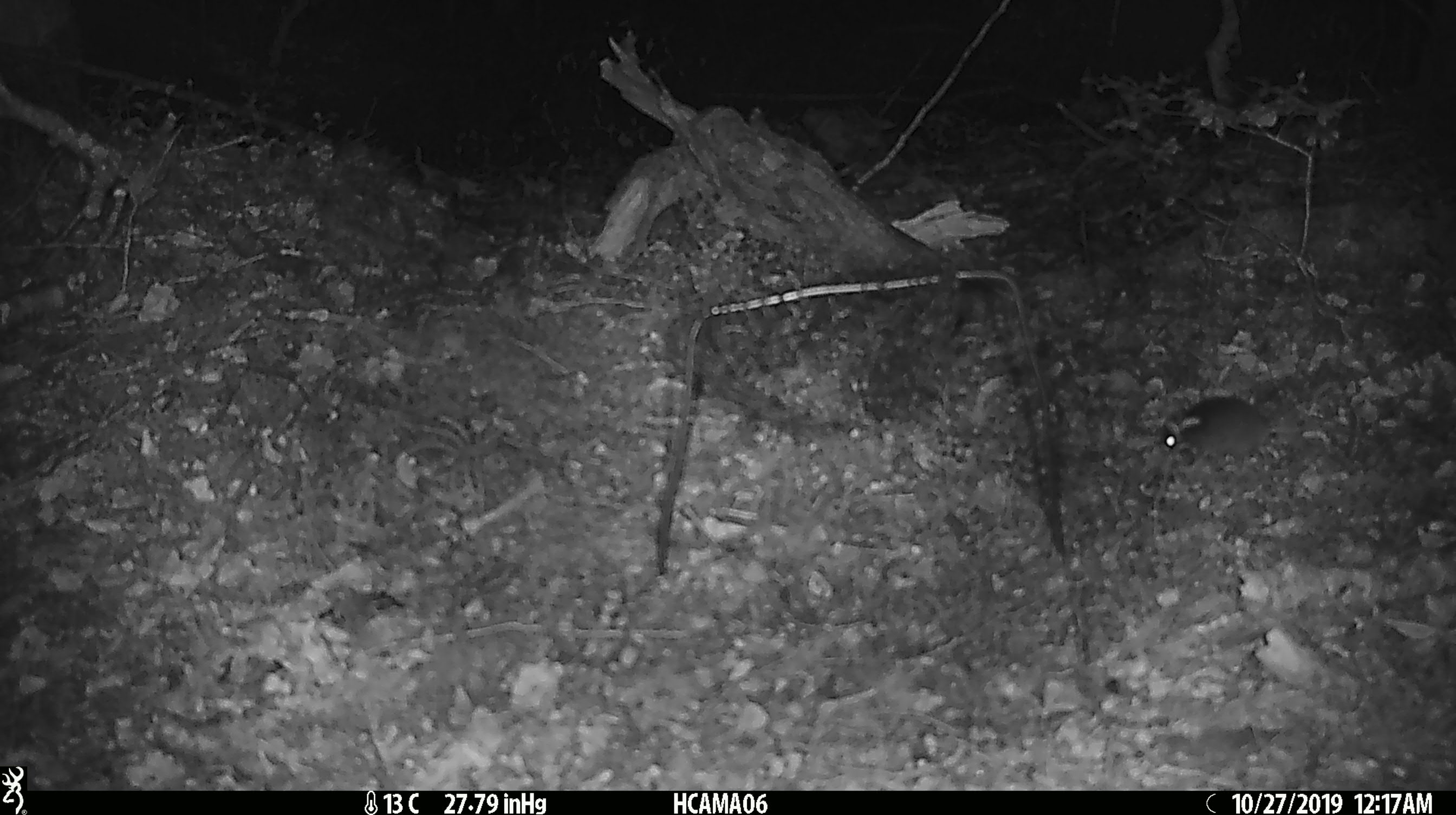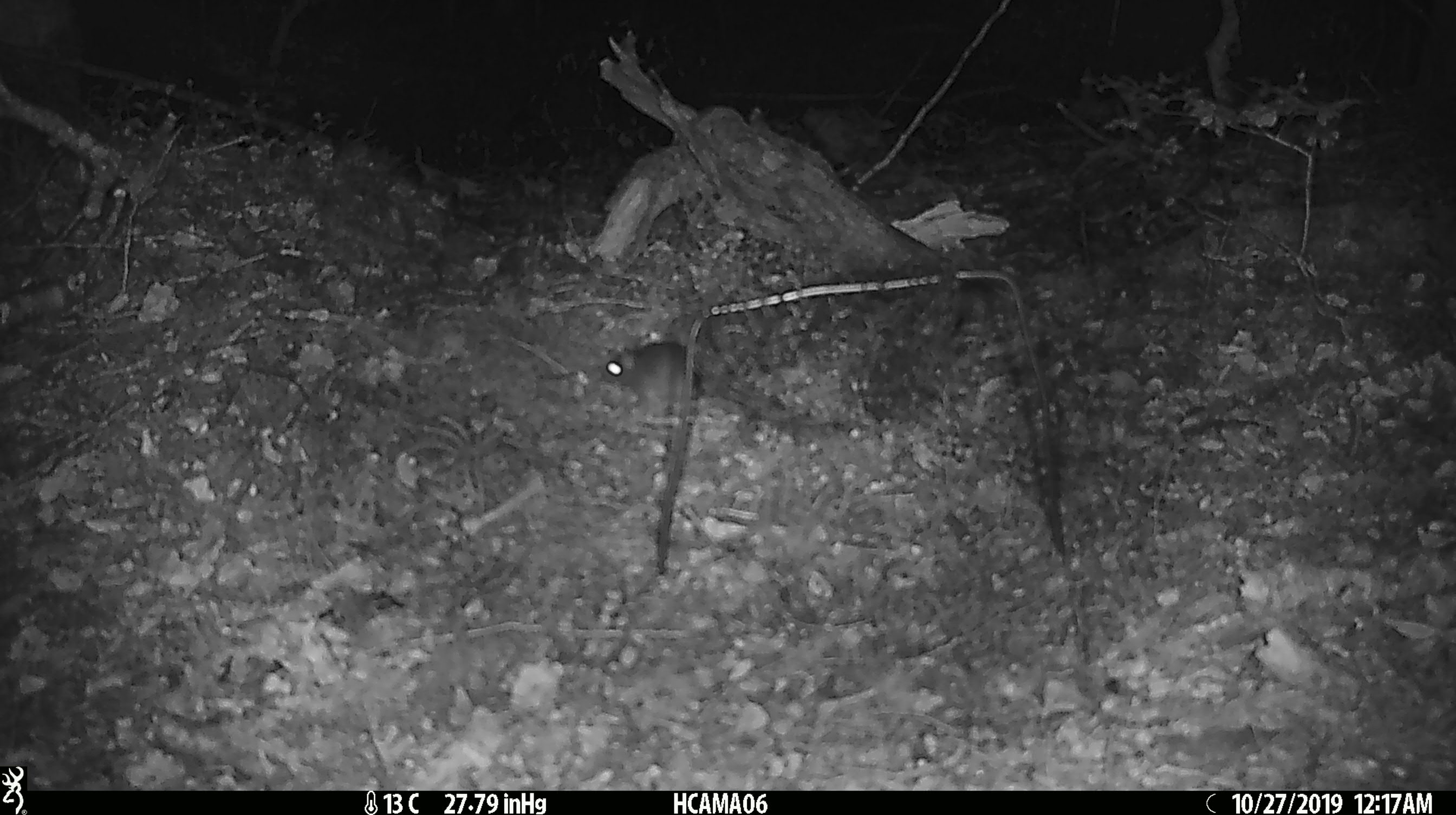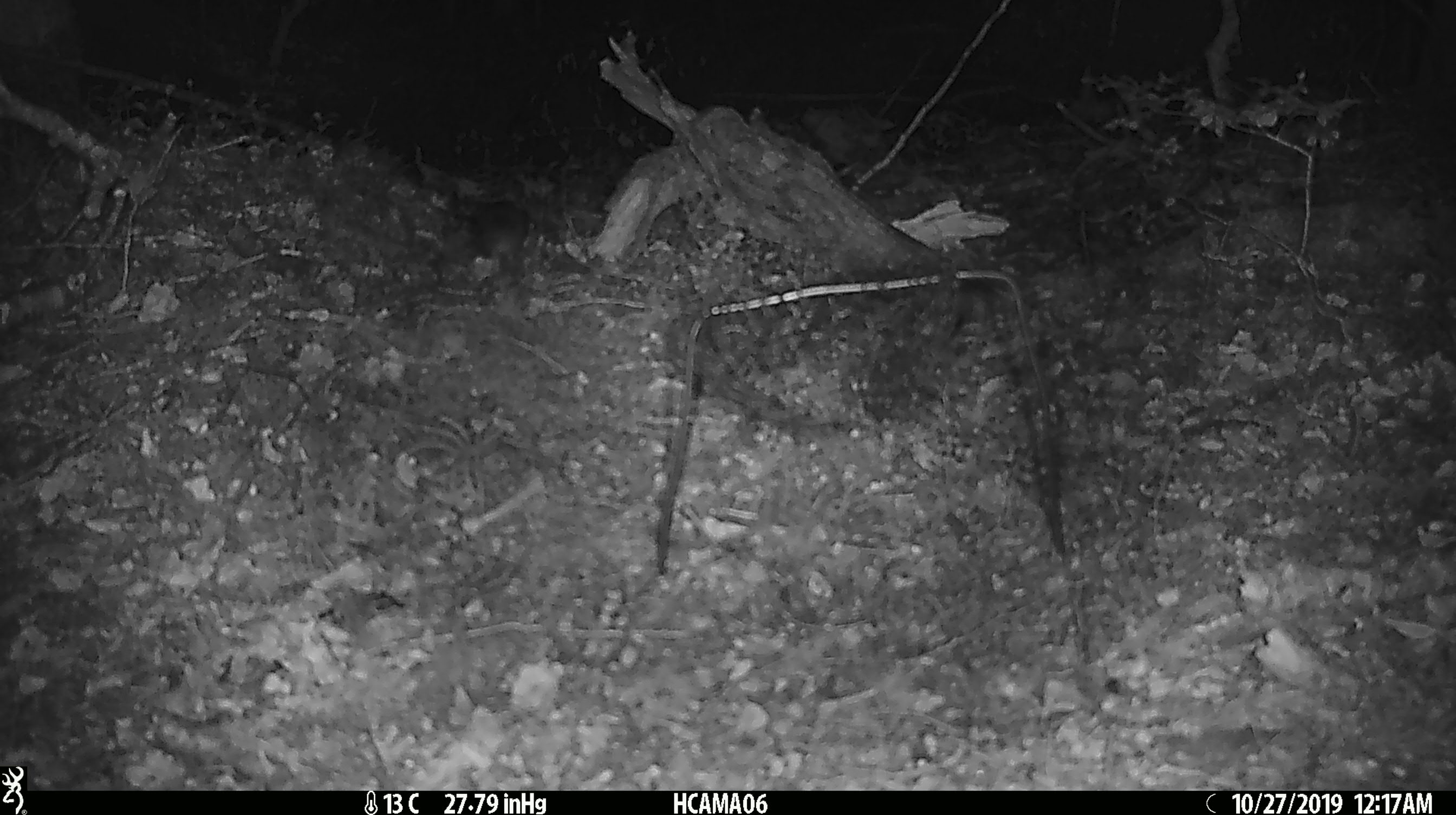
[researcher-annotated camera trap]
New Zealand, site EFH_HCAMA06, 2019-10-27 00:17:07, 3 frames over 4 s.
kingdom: Animalia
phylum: Chordata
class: Mammalia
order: Rodentia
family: Muridae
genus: Mus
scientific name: Mus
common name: mouse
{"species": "mouse (Mus)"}